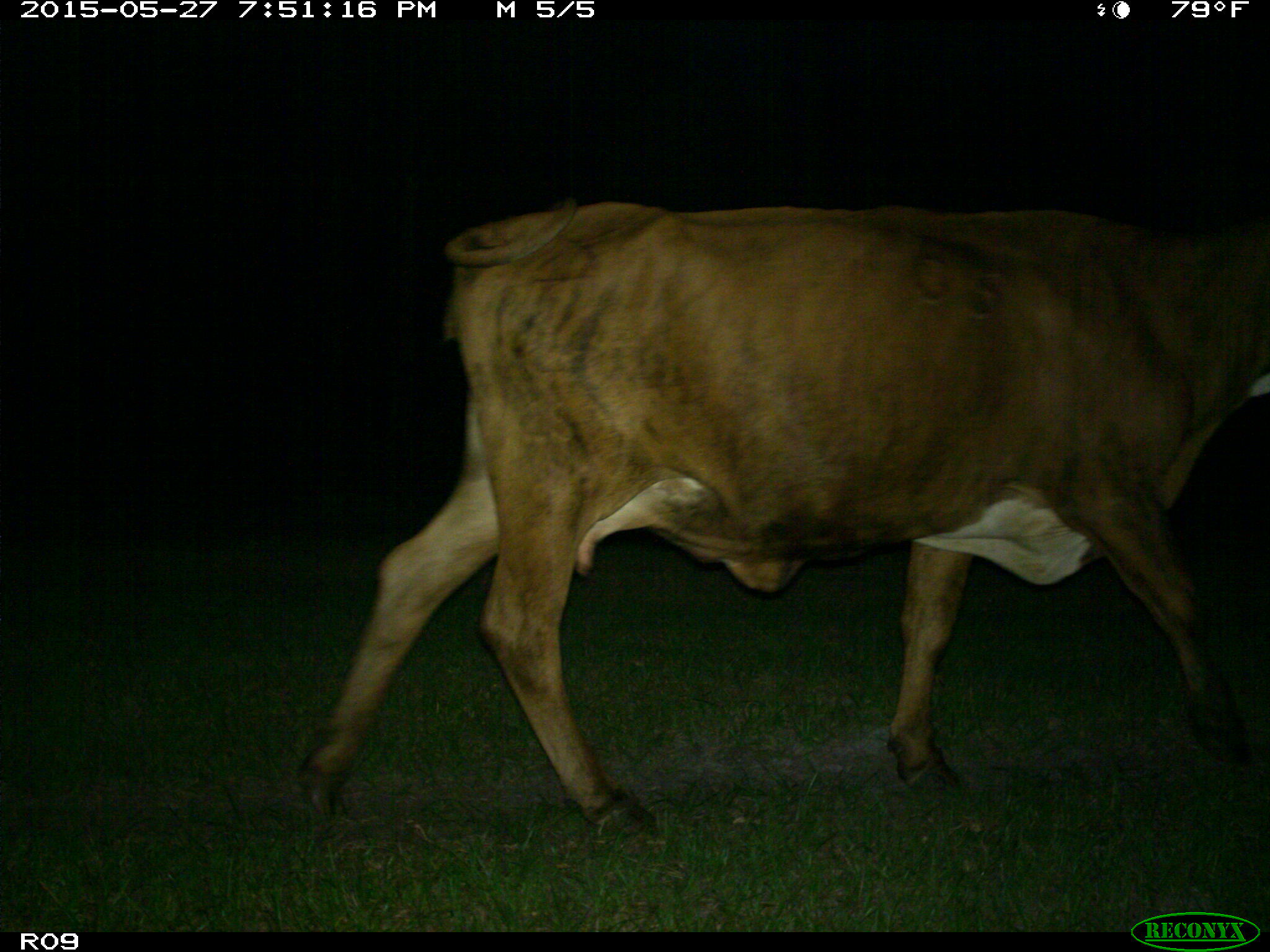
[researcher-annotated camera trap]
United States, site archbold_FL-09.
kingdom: Animalia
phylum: Chordata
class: Mammalia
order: Artiodactyla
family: Bovidae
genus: Bos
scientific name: Bos taurus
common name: domestic cow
Bos taurus (domestic cow).